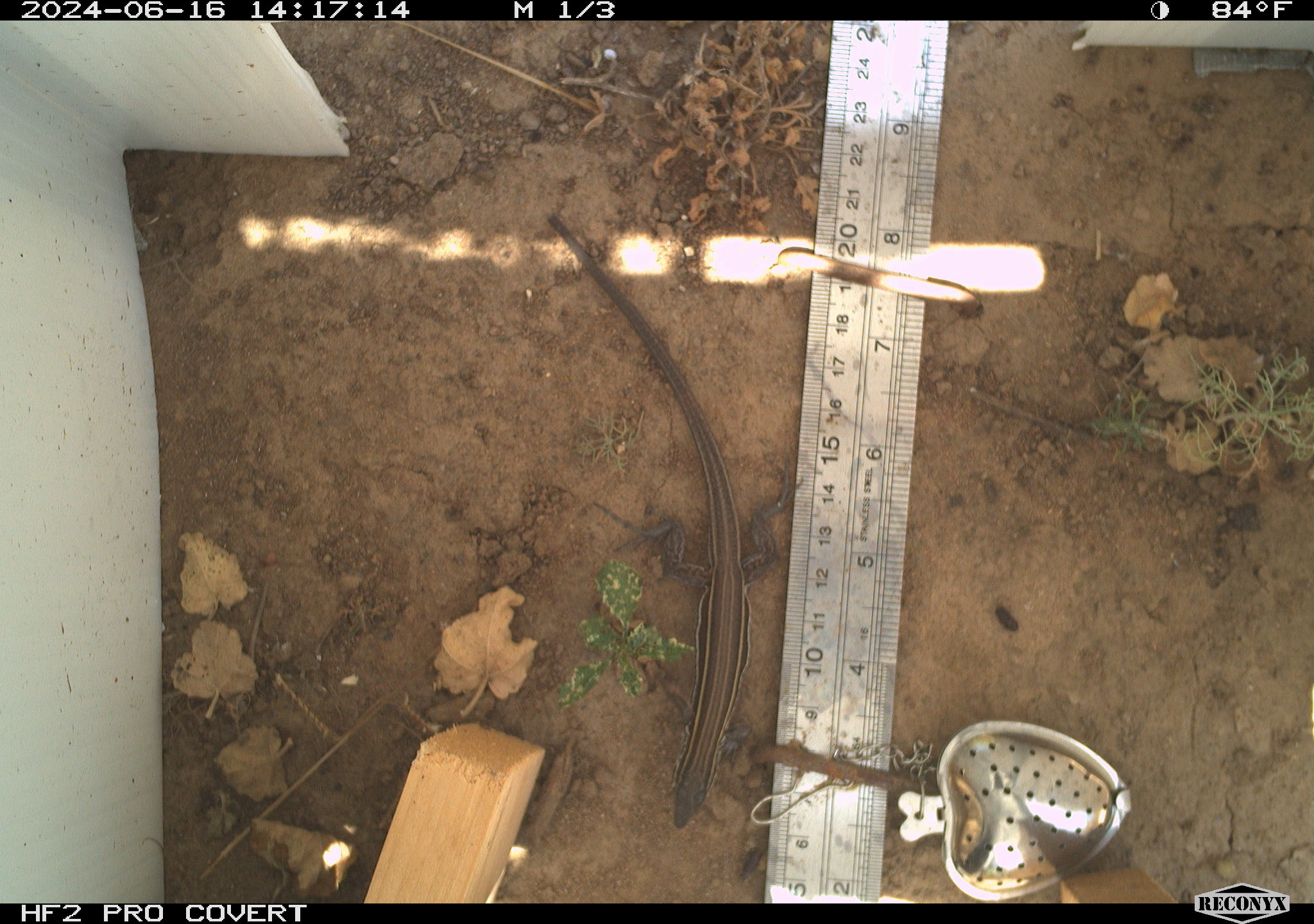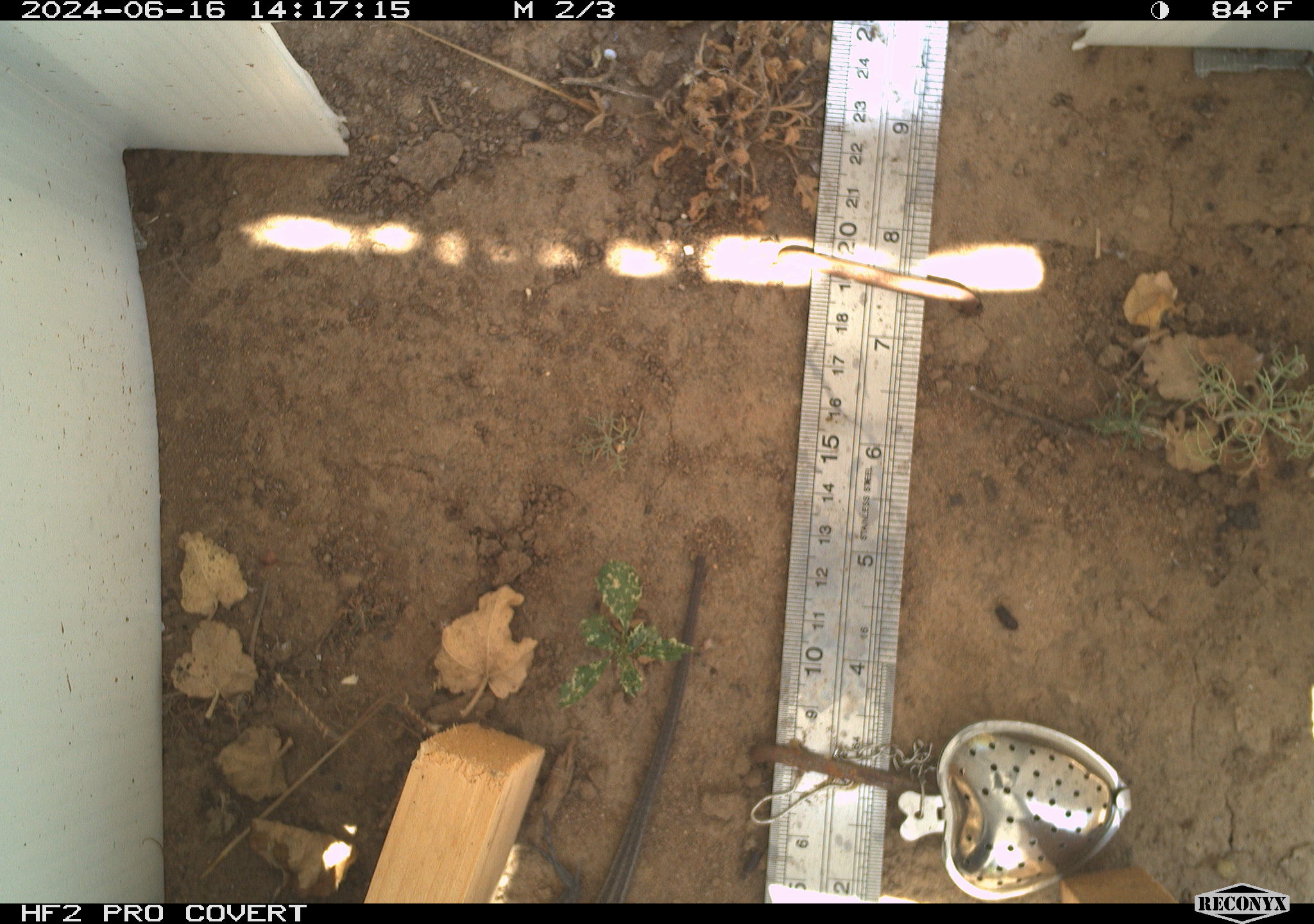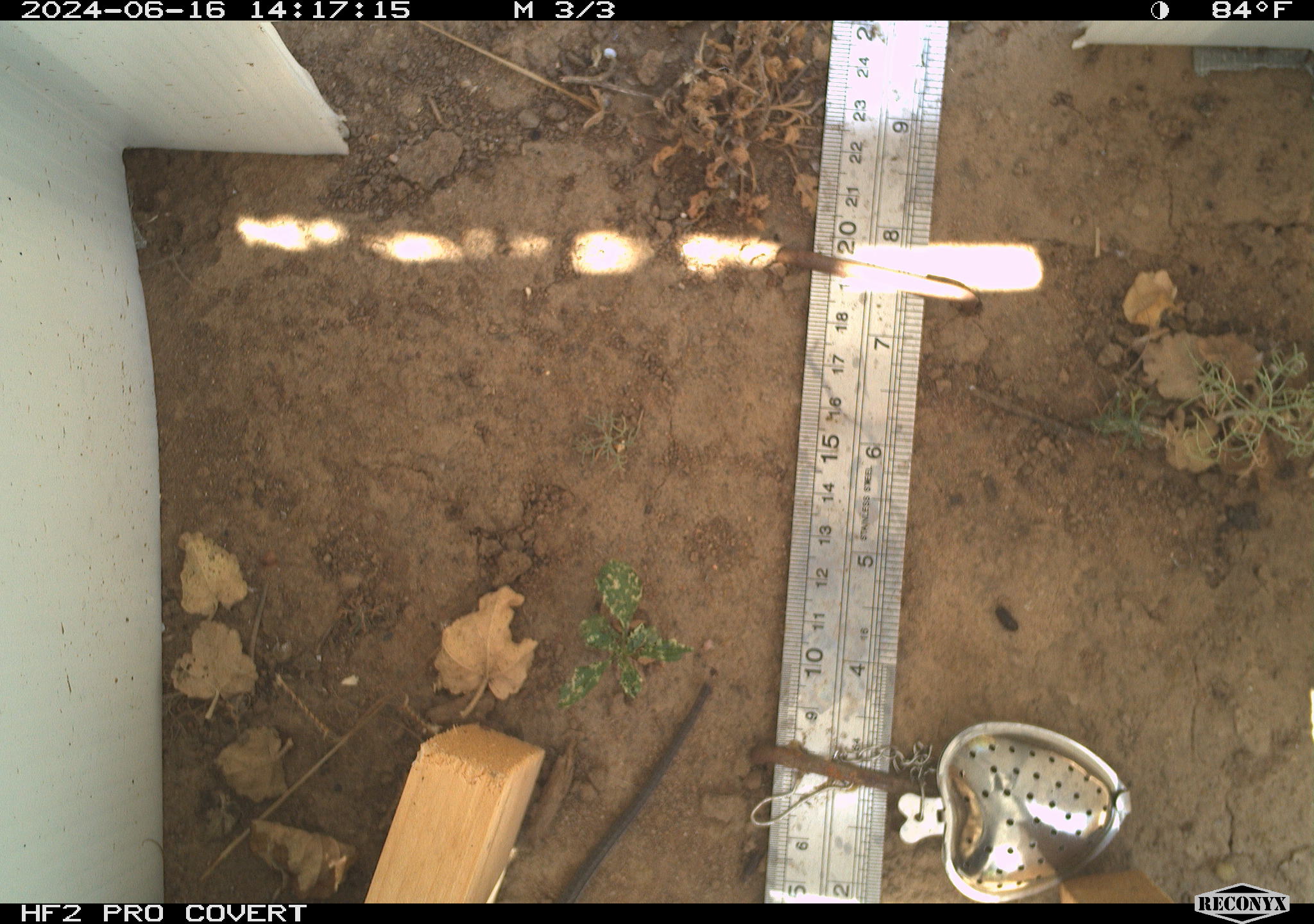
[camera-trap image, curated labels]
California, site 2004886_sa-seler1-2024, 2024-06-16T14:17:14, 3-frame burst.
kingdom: Animalia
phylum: Chordata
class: Reptilia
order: Squamata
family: Phrynosomatidae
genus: Sceloporus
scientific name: Sceloporus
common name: spiny lizards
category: sceloporus species